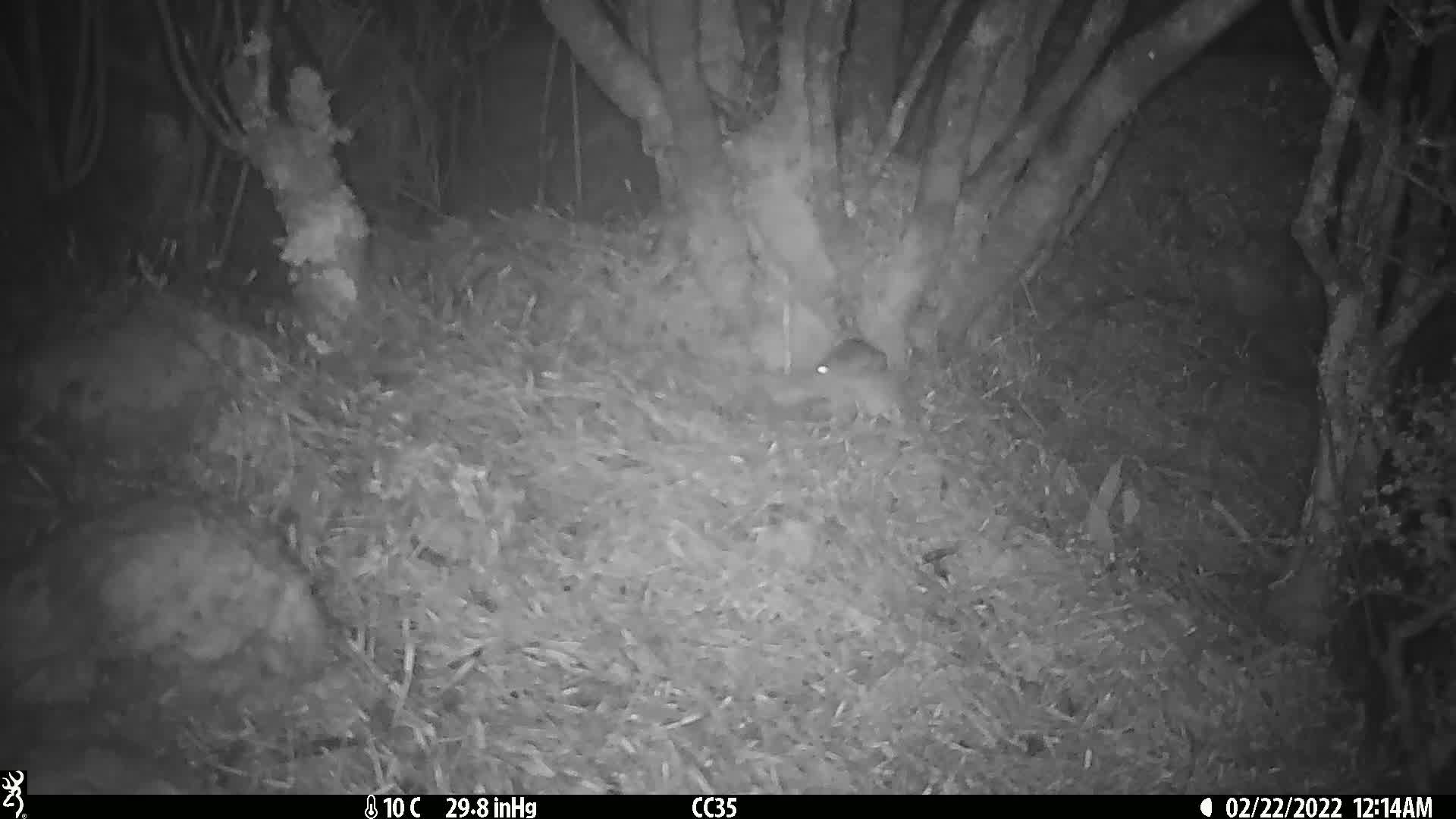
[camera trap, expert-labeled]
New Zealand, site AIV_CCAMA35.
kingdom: Animalia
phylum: Chordata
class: Mammalia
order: Rodentia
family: Muridae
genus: Mus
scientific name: Mus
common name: mouse